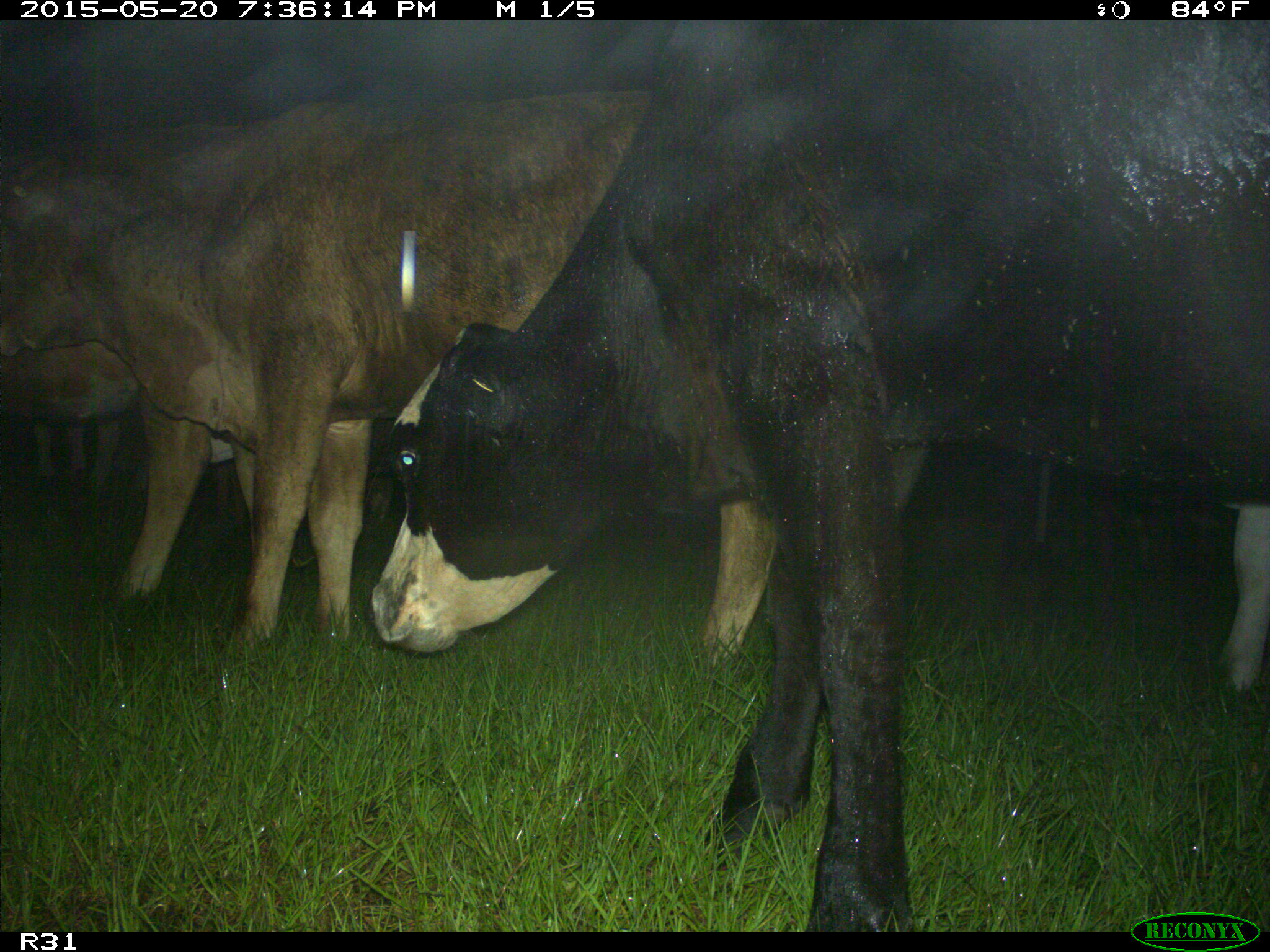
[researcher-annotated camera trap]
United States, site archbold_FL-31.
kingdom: Animalia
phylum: Chordata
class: Mammalia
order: Artiodactyla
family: Bovidae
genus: Bos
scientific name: Bos taurus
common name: domestic cow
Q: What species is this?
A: Bos taurus (domestic cow).